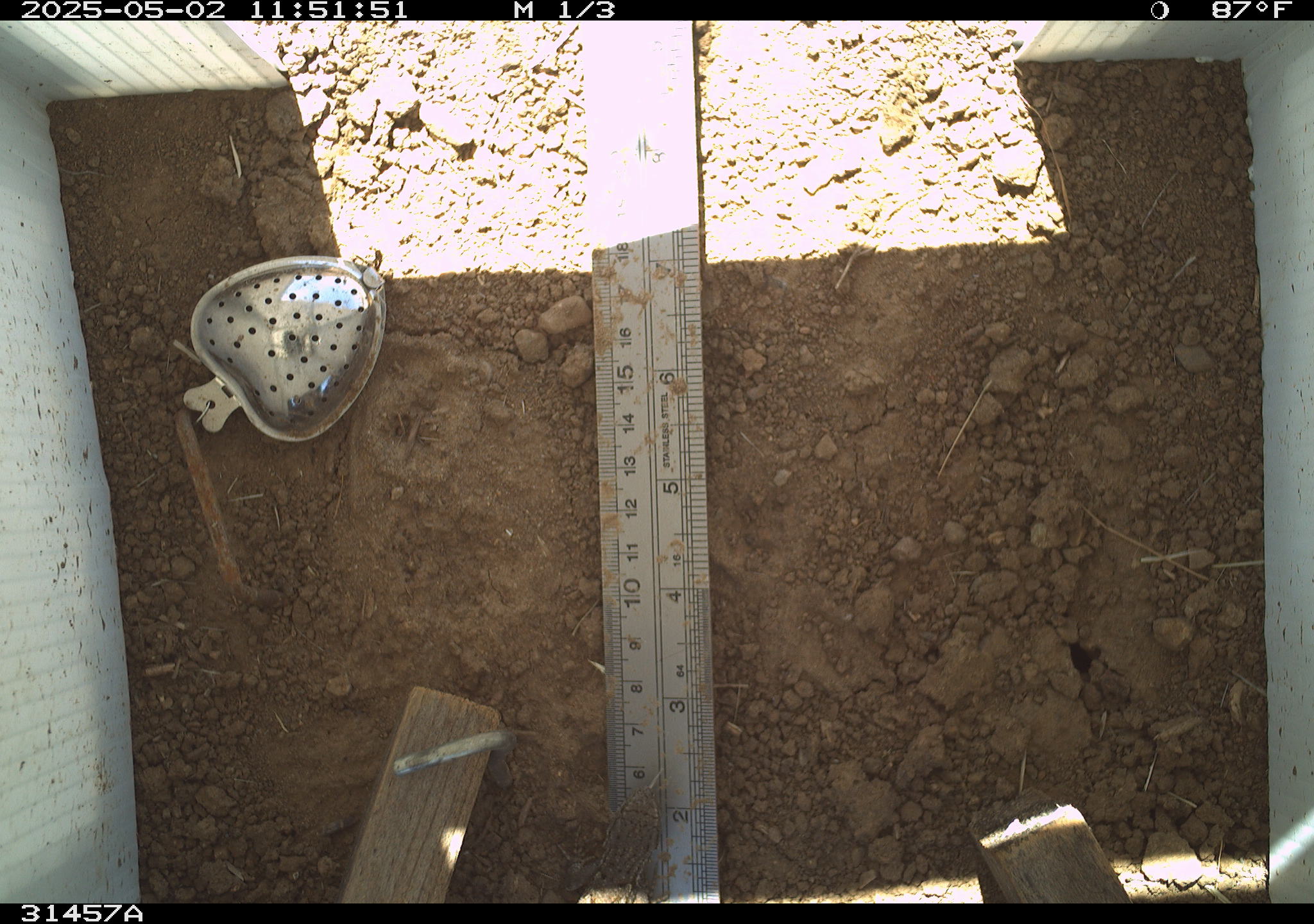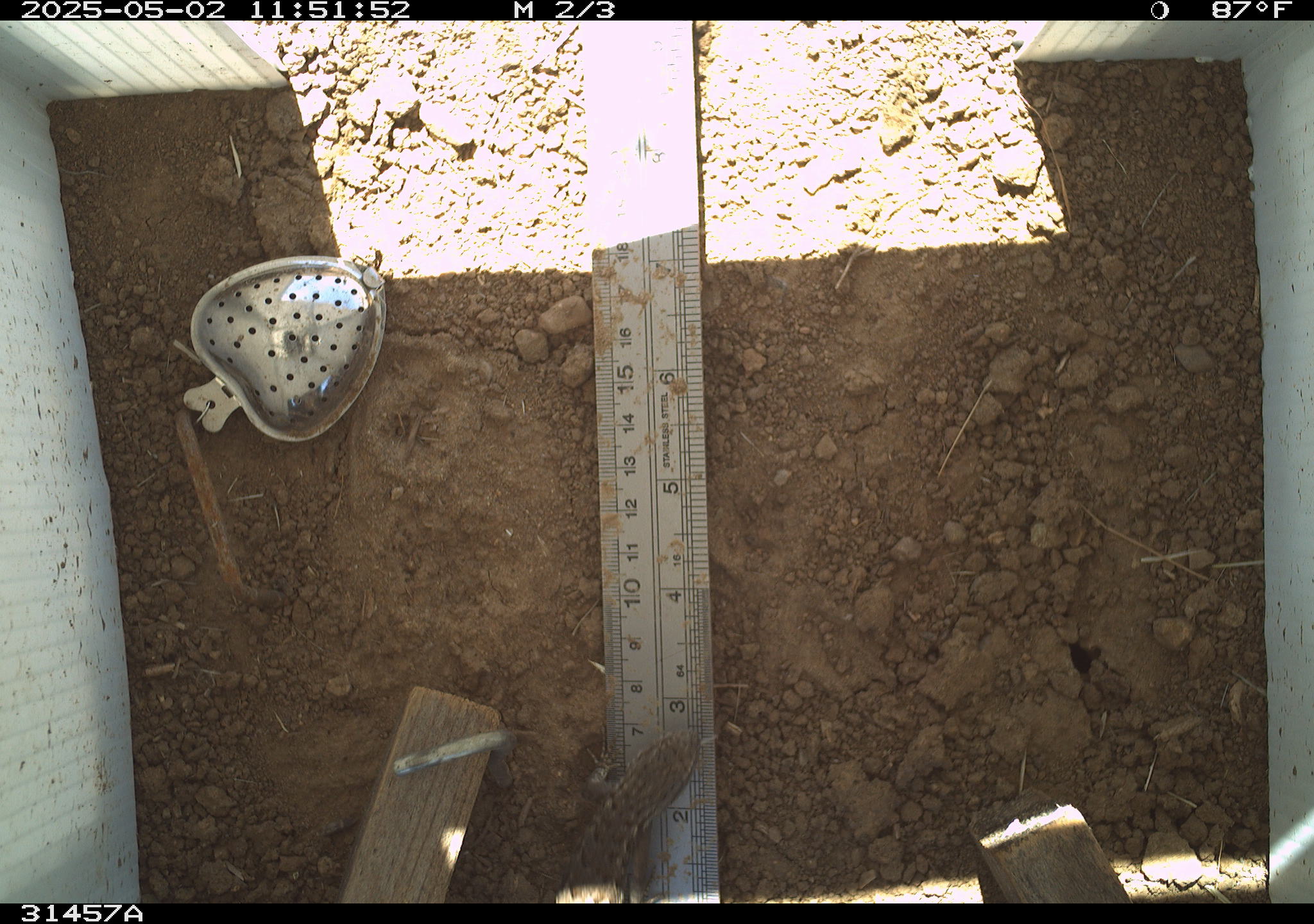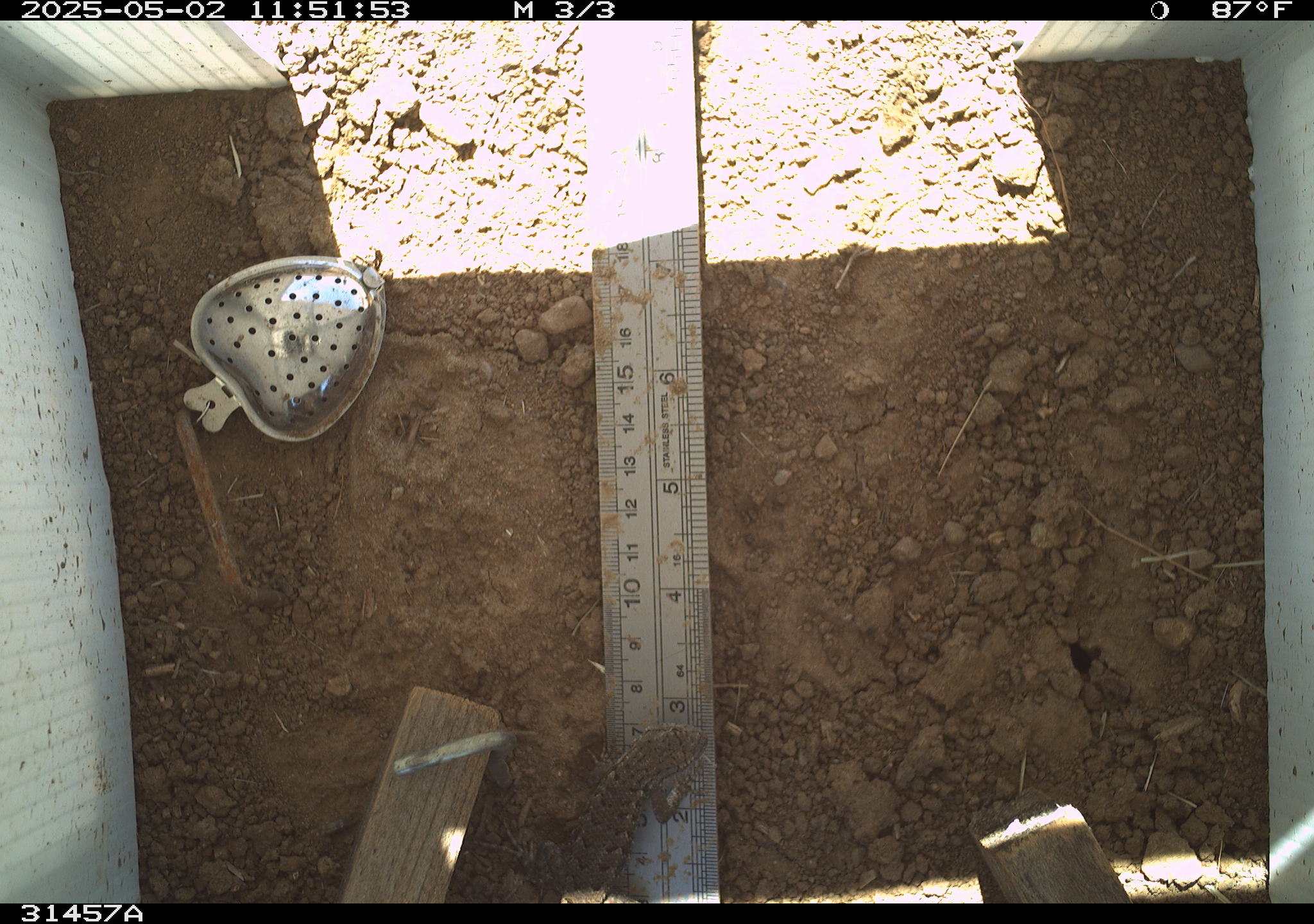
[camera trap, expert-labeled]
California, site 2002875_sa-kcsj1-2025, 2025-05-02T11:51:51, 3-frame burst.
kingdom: Animalia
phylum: Chordata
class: Reptilia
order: Squamata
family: Phrynosomatidae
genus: Sceloporus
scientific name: Sceloporus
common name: spiny lizards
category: sceloporus species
Sceloporus species (spiny lizards) (Sceloporus).